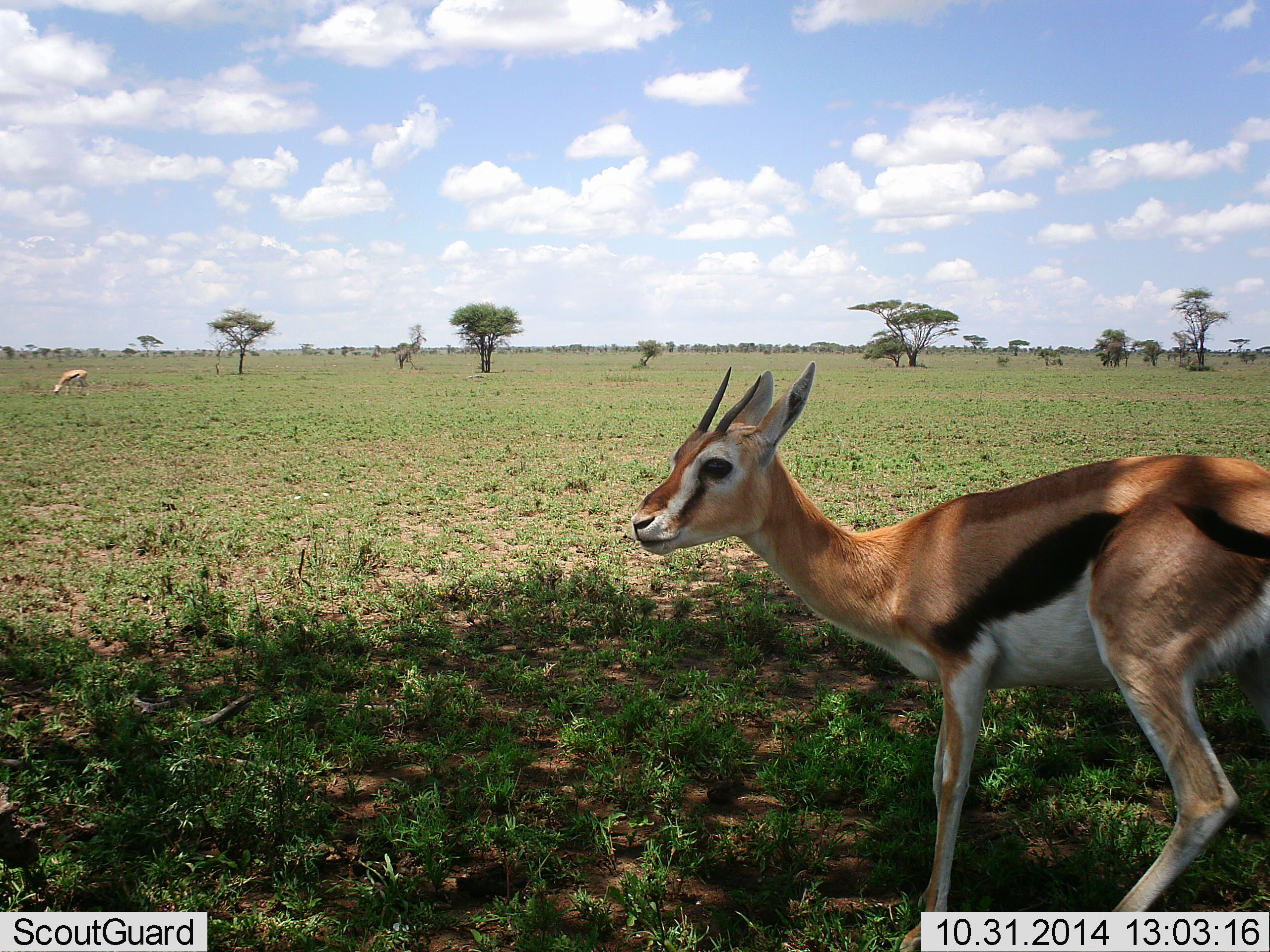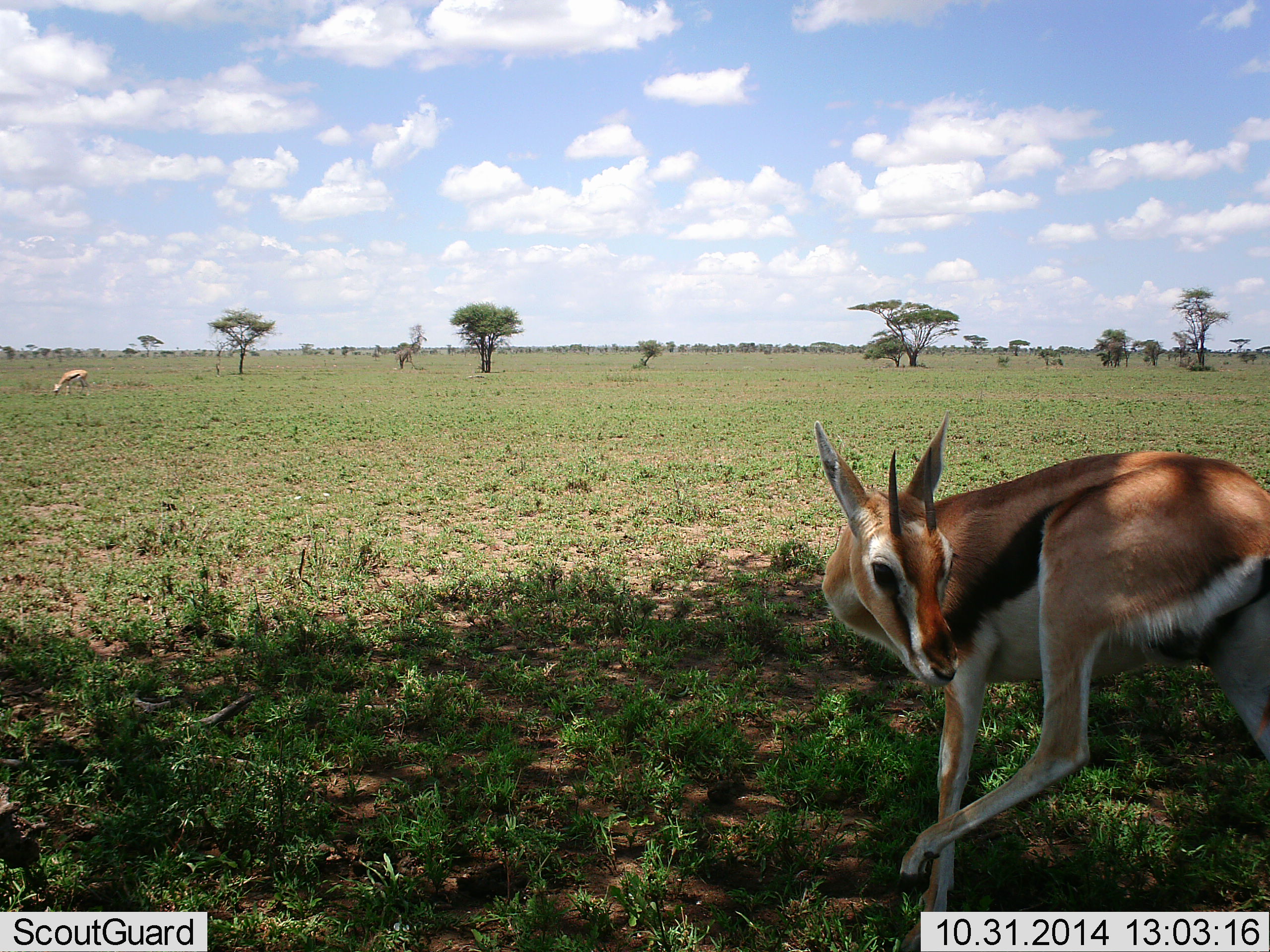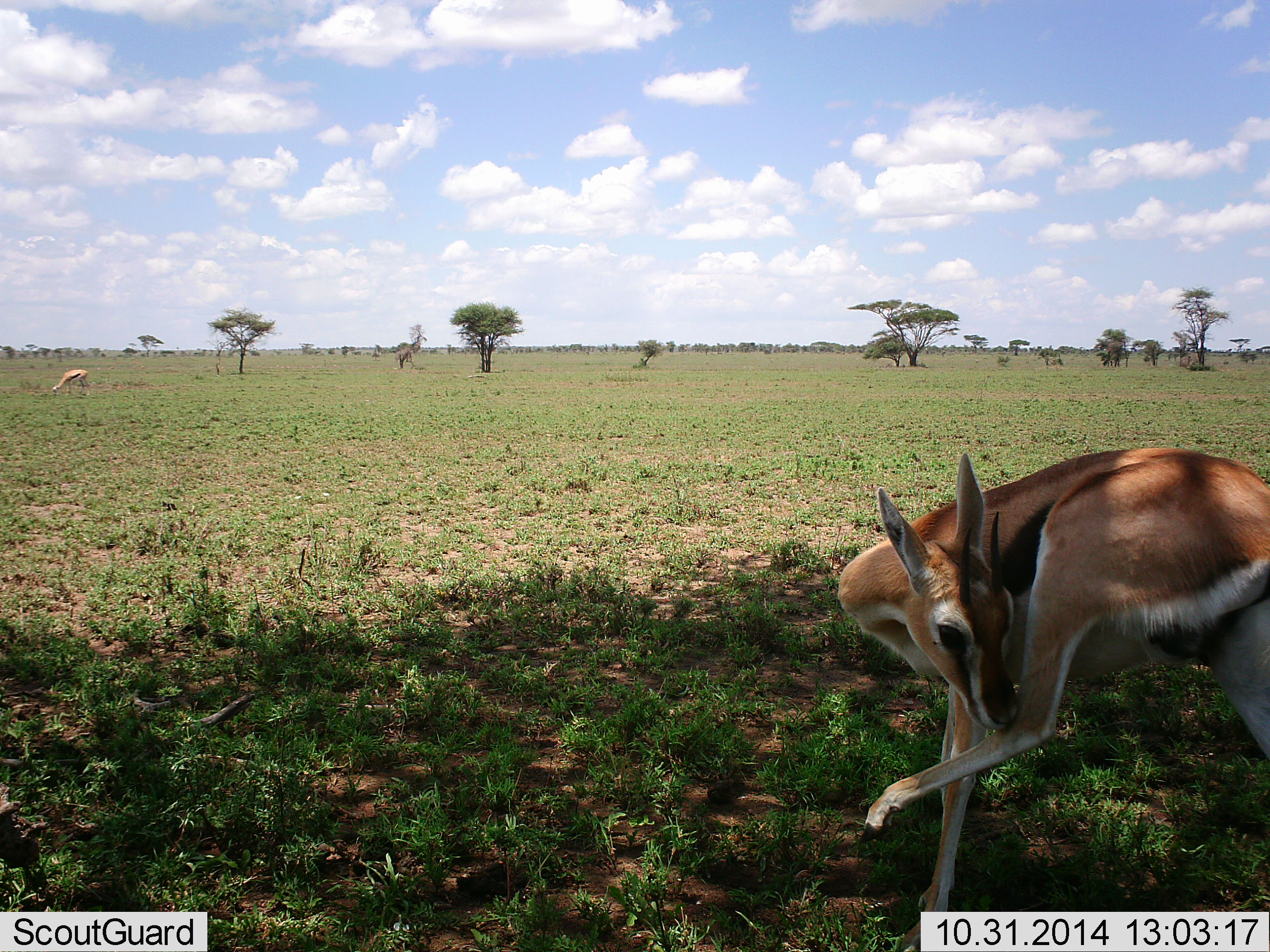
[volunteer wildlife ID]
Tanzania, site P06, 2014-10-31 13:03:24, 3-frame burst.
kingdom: Animalia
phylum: Chordata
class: Mammalia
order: Artiodactyla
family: Bovidae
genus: Eudorcas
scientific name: Eudorcas thomsonii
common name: thomson's gazelle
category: gazellethomsons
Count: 2.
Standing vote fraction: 80%.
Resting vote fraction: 0%.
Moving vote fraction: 30%.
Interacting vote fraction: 0%.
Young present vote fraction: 0%.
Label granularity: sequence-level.